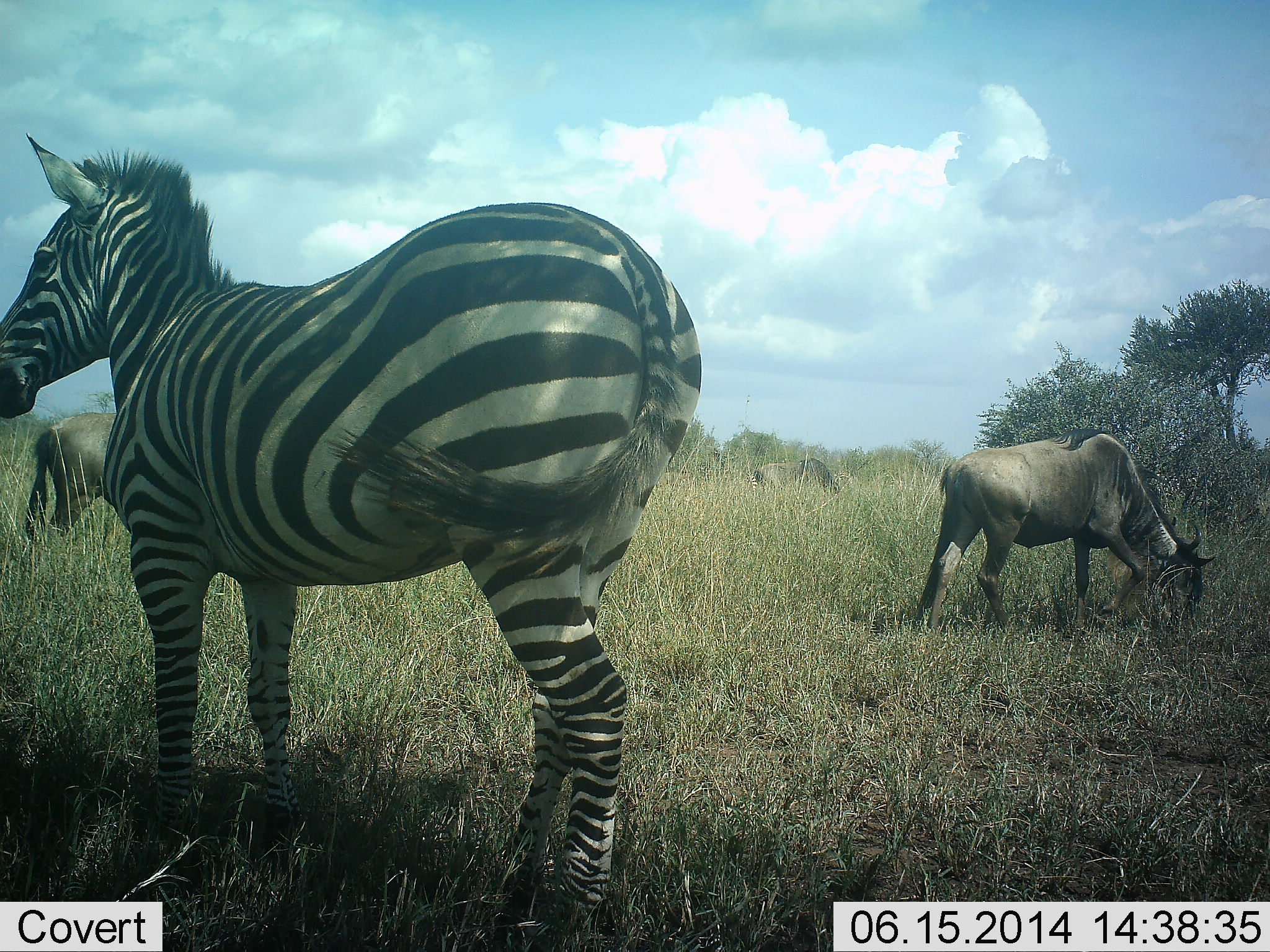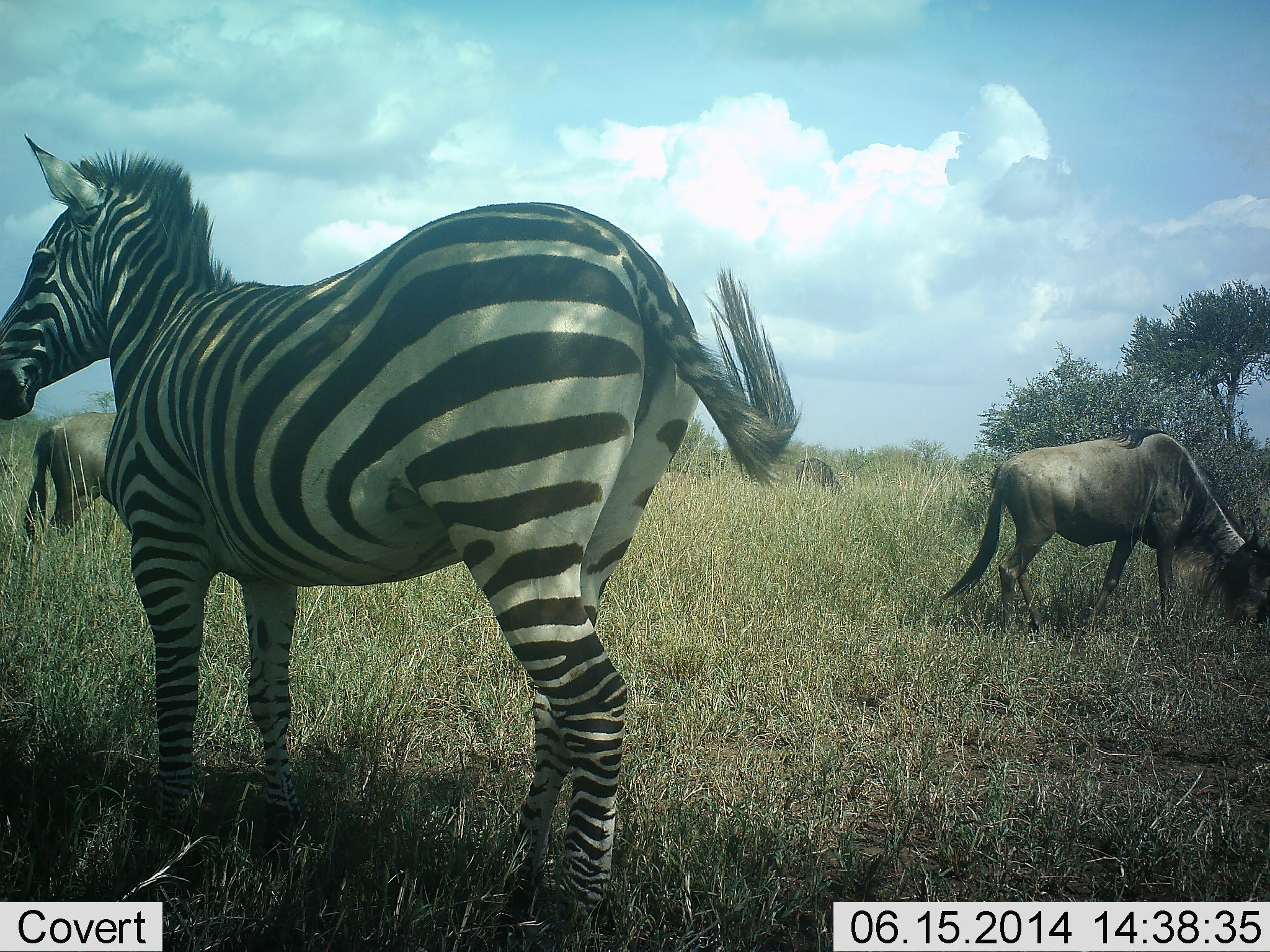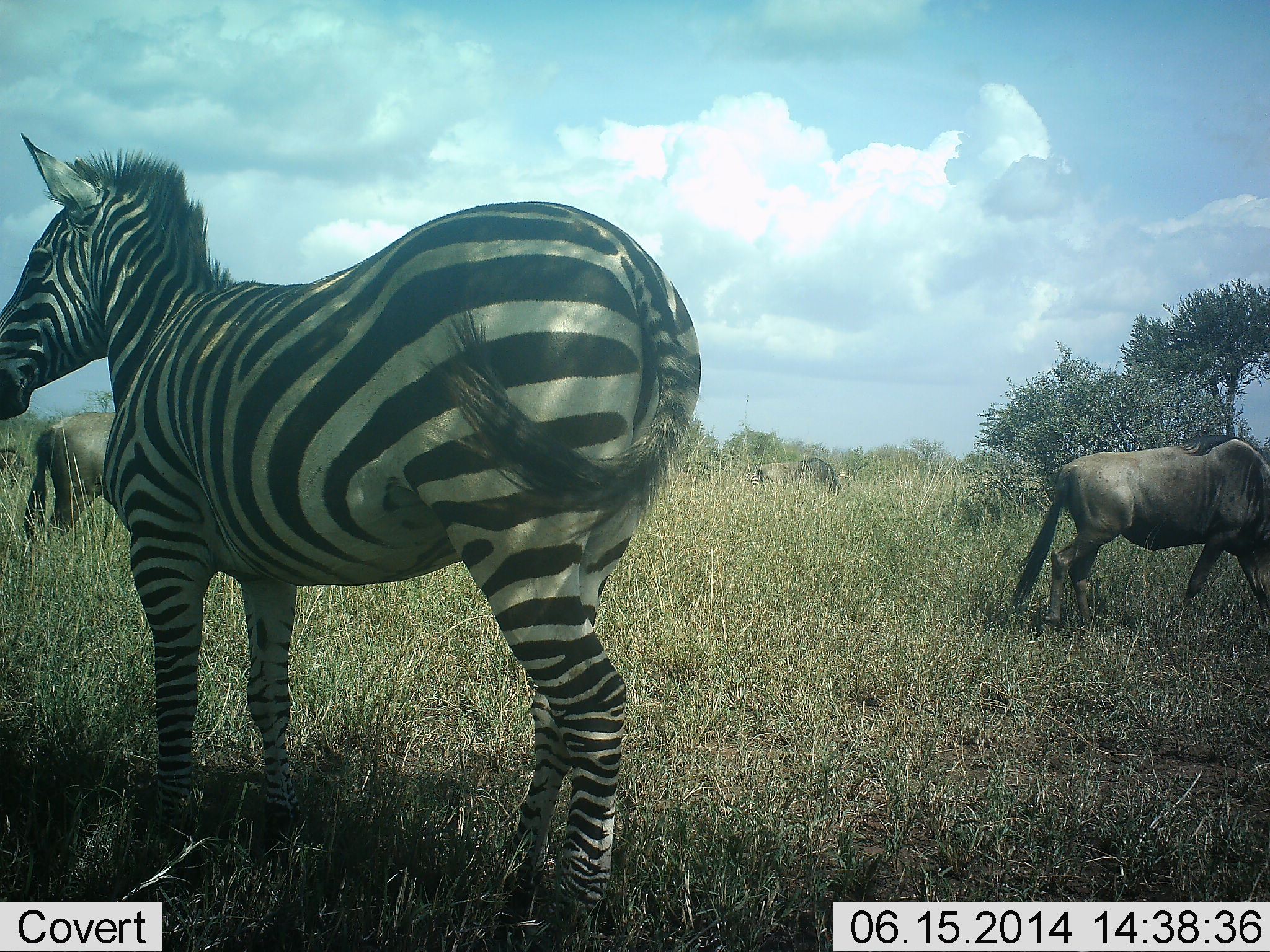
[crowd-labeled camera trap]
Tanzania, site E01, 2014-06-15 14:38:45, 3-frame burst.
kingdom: Animalia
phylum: Chordata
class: Mammalia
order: Artiodactyla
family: Bovidae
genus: Connochaetes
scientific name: Connochaetes taurinus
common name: blue wildebeest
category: wildebeest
Wildebeest (blue wildebeest) (Connochaetes taurinus), count 3. Behavior (volunteer vote fractions): standing 36%, resting 0%, moving 27%, interacting 0%. Young present (vote fraction): 0%. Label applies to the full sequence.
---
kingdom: Animalia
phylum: Chordata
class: Mammalia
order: Perissodactyla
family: Equidae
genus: Equus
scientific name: Equus quagga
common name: plains zebra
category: zebra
Zebra (plains zebra) (Equus quagga), count 1. Behavior (volunteer vote fractions): standing 91%, resting 0%, moving 9%, interacting 0%. Young present (vote fraction): 0%. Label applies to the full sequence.